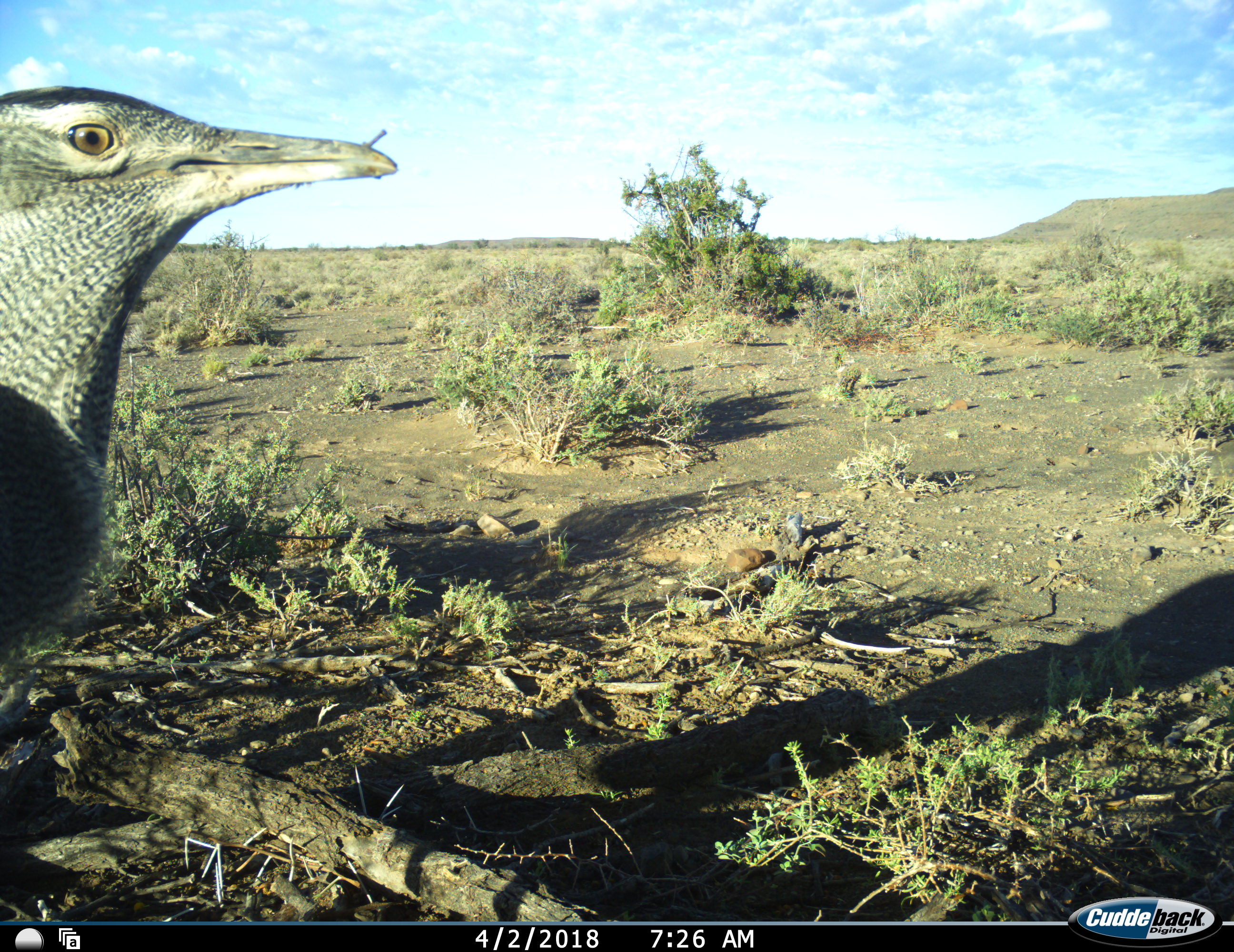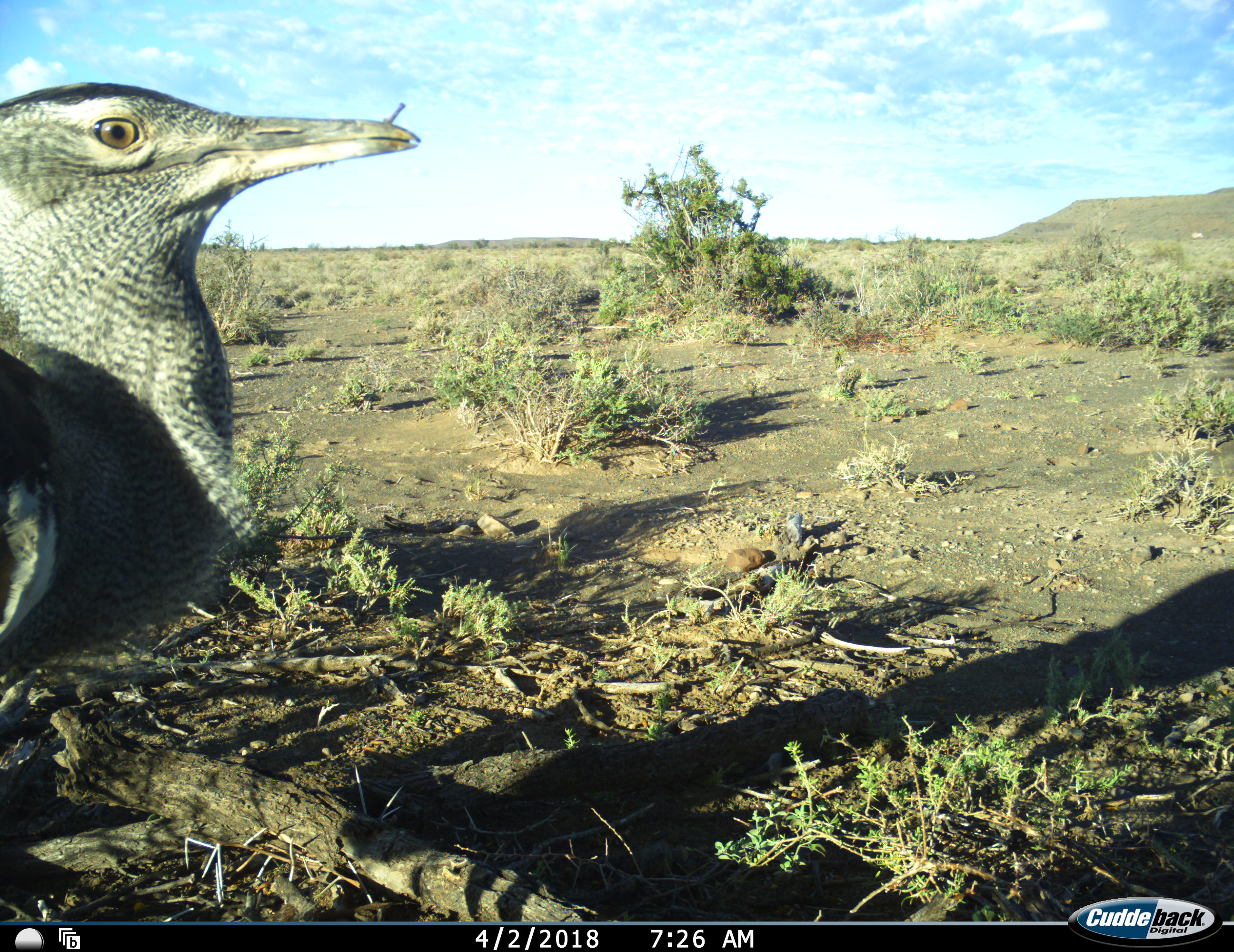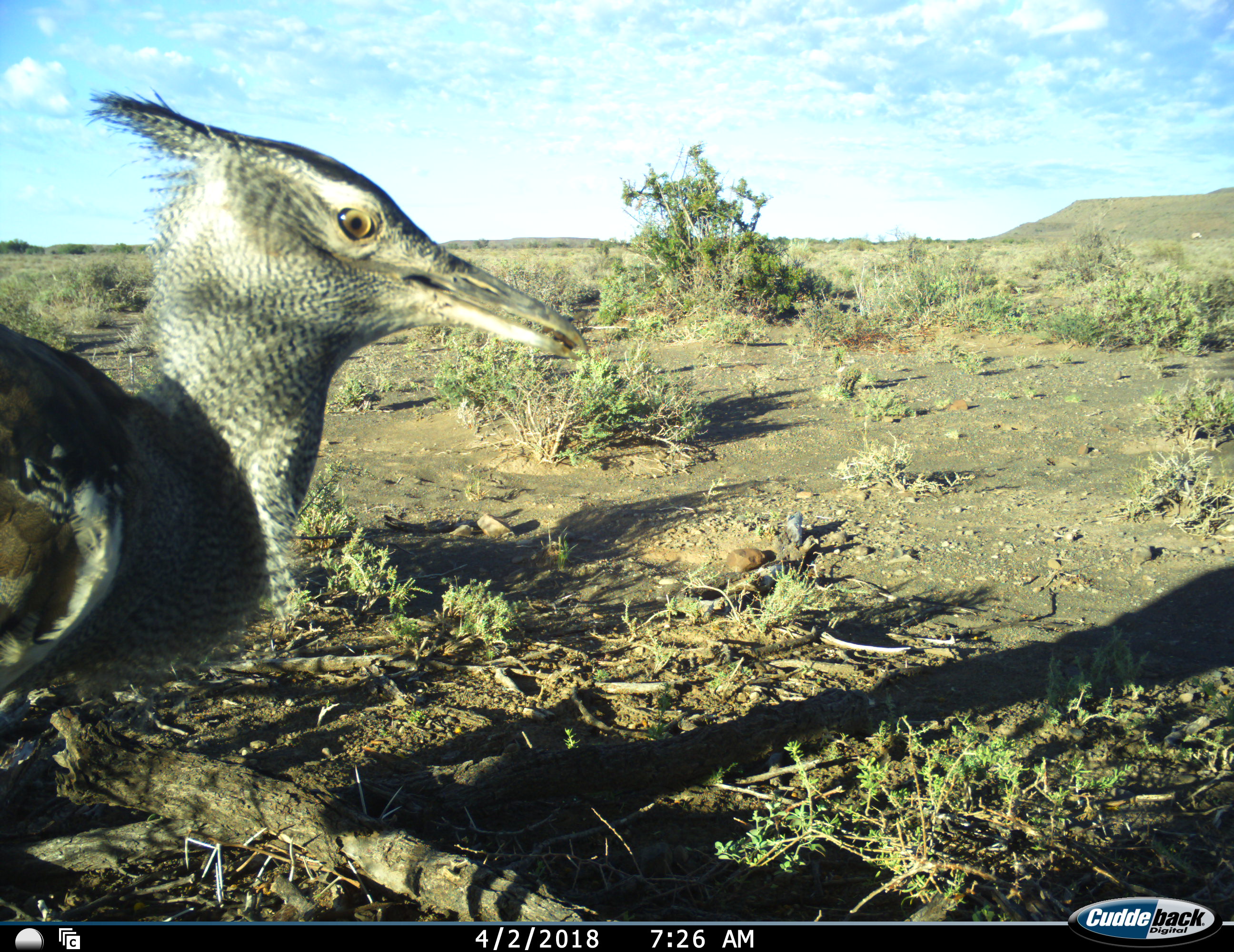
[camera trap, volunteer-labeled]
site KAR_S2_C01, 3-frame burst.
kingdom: Animalia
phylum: Chordata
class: Aves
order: Otidiformes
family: Otididae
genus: Ardeotis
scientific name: Ardeotis kori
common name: kori bustard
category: bustardkori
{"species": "bustardkori (kori bustard) (Ardeotis kori)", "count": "1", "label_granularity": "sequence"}